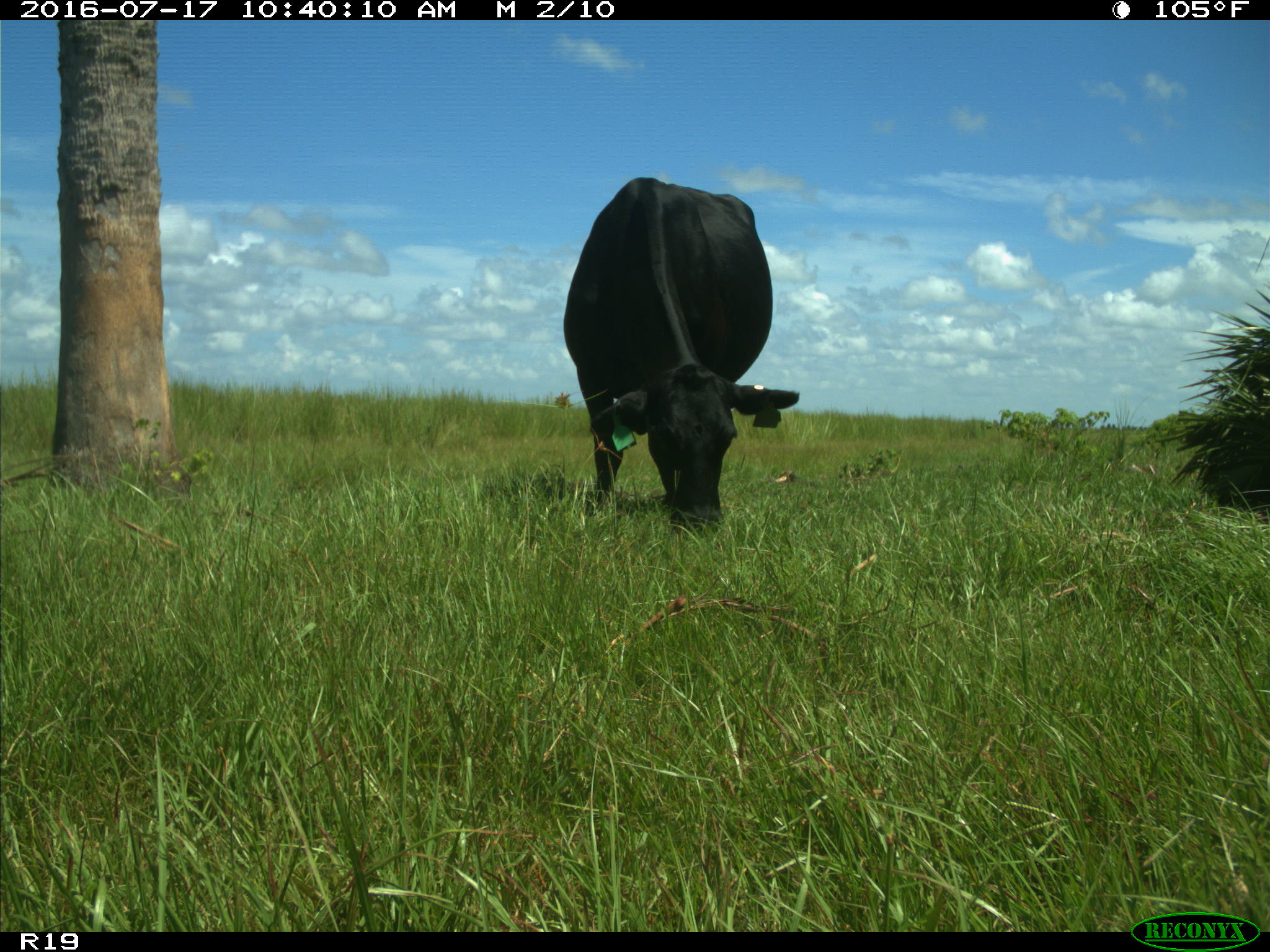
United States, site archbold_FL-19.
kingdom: Animalia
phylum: Chordata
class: Mammalia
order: Artiodactyla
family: Bovidae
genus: Bos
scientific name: Bos taurus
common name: domestic cow